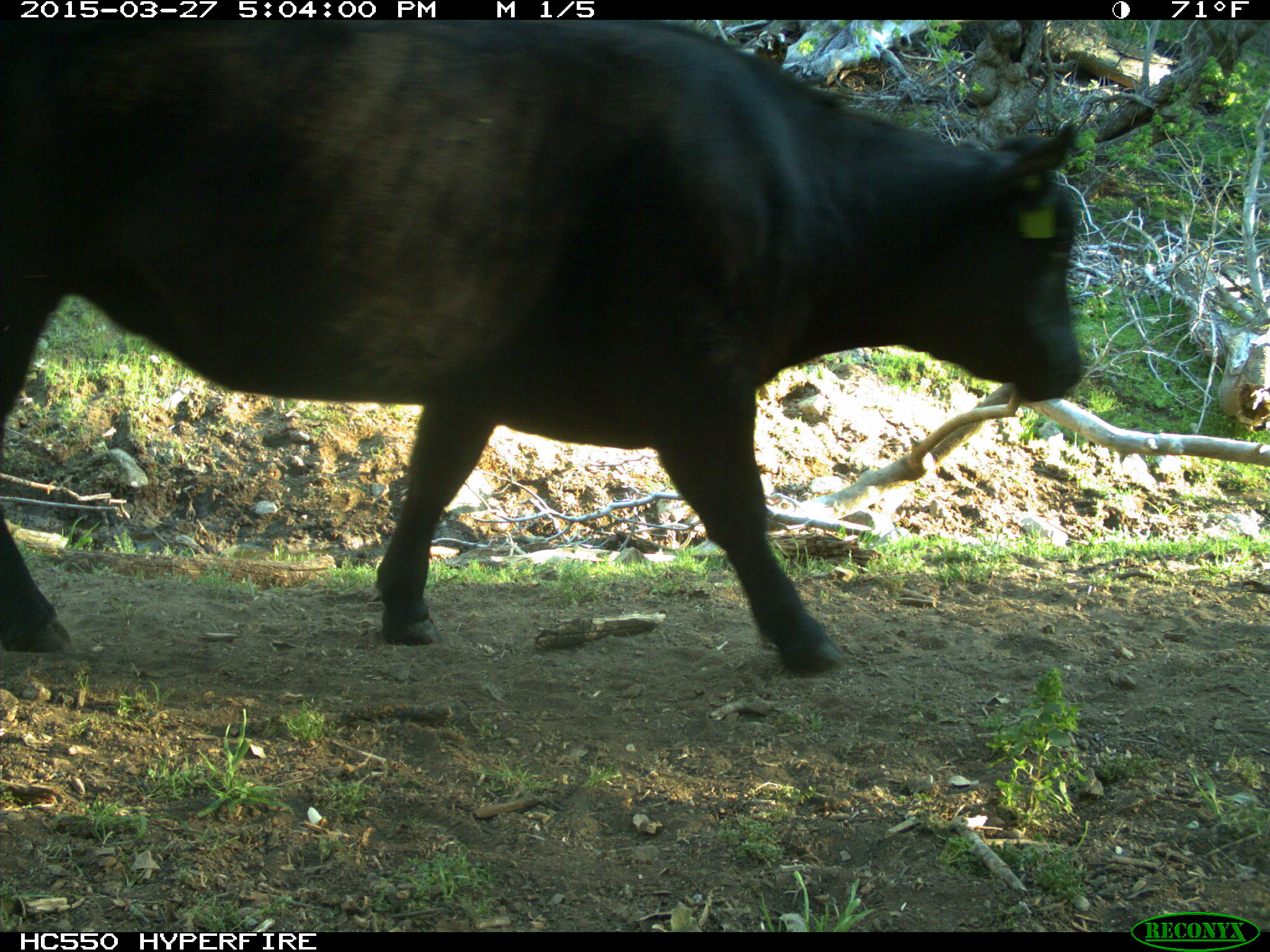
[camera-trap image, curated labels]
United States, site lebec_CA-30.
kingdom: Animalia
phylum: Chordata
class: Mammalia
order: Artiodactyla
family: Bovidae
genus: Bos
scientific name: Bos taurus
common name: domestic cow